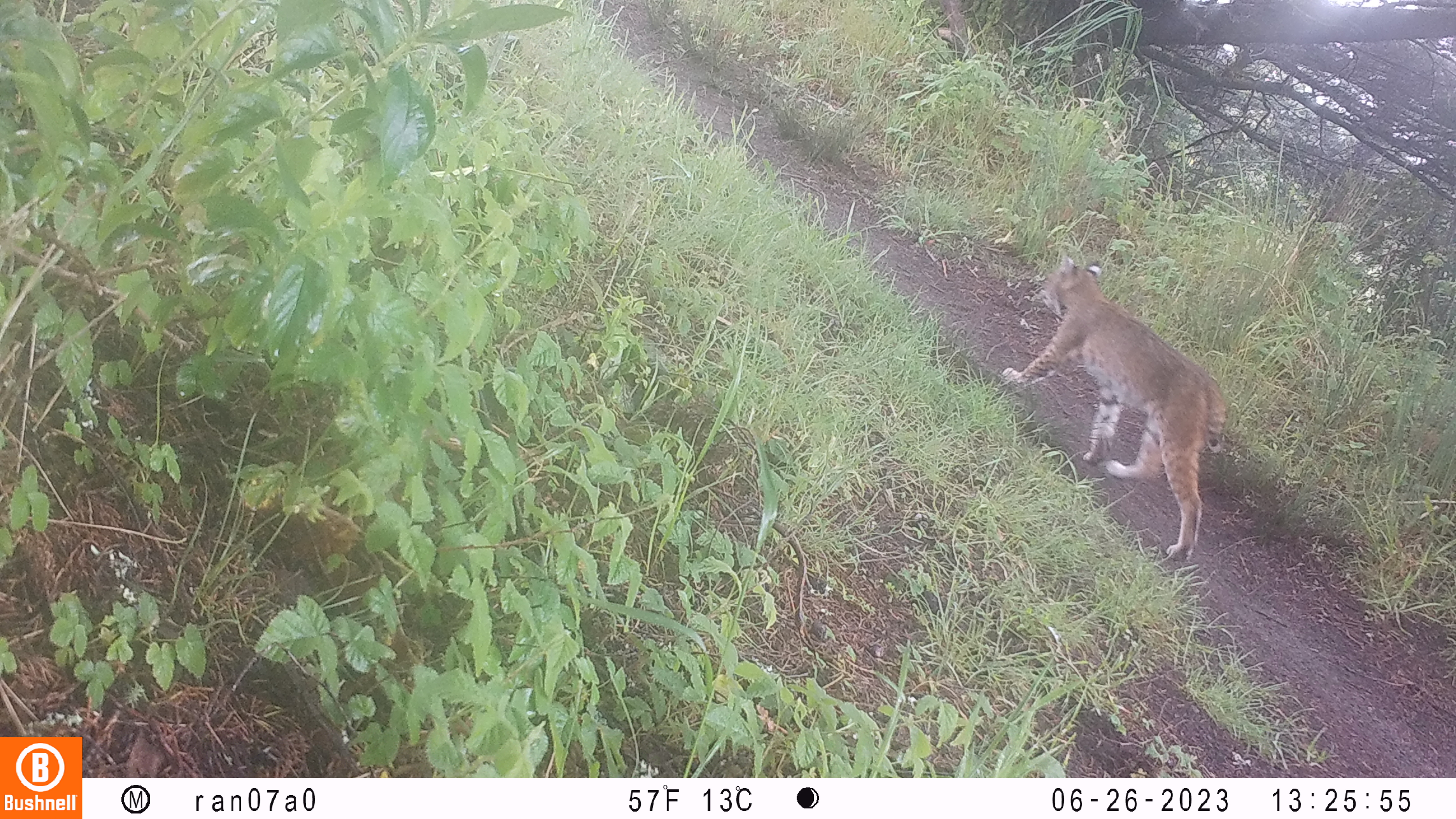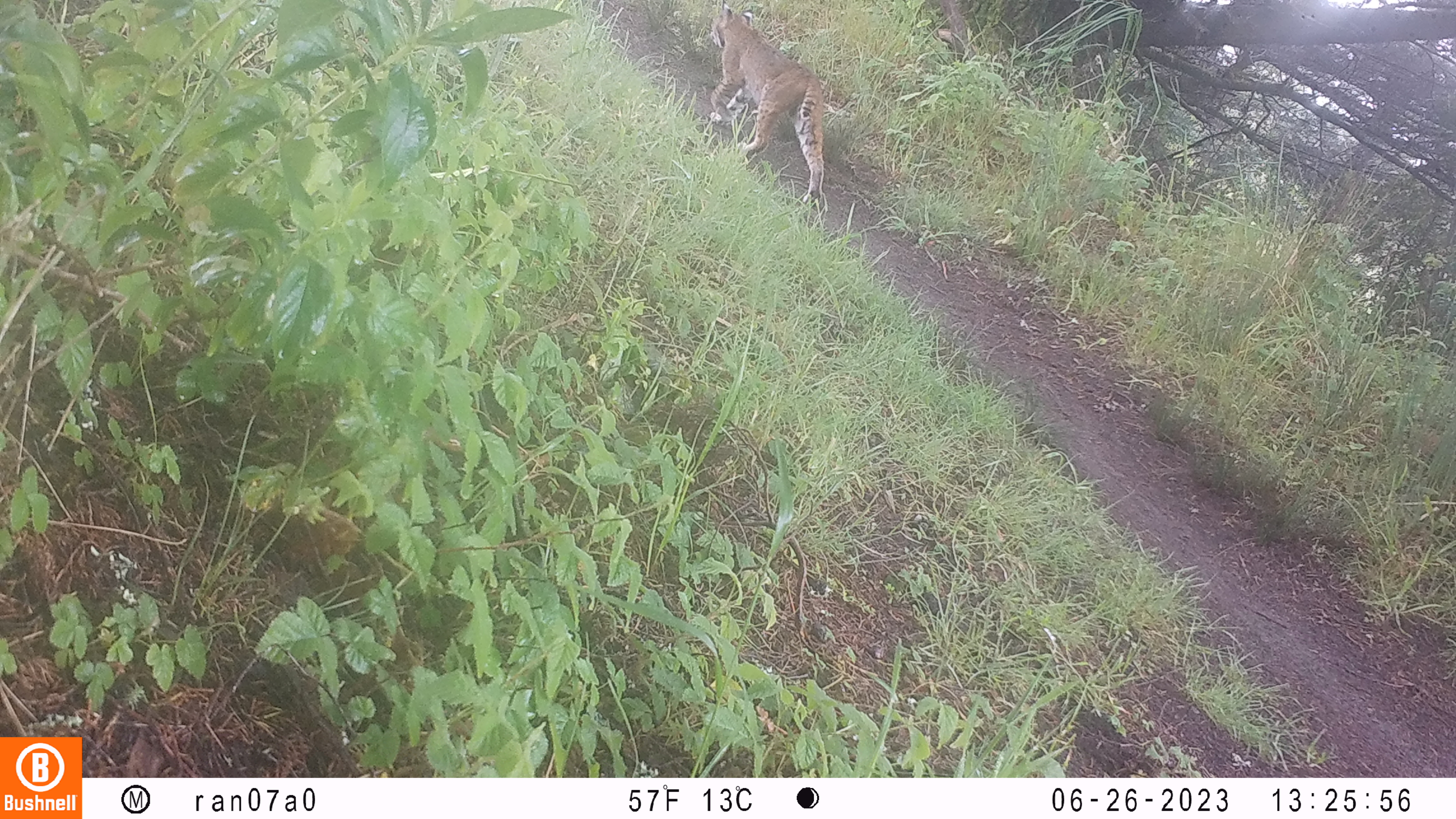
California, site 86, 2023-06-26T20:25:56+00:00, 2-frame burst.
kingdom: Animalia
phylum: Chordata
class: Mammalia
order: Carnivora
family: Felidae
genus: Lynx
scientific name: Lynx rufus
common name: bobcat